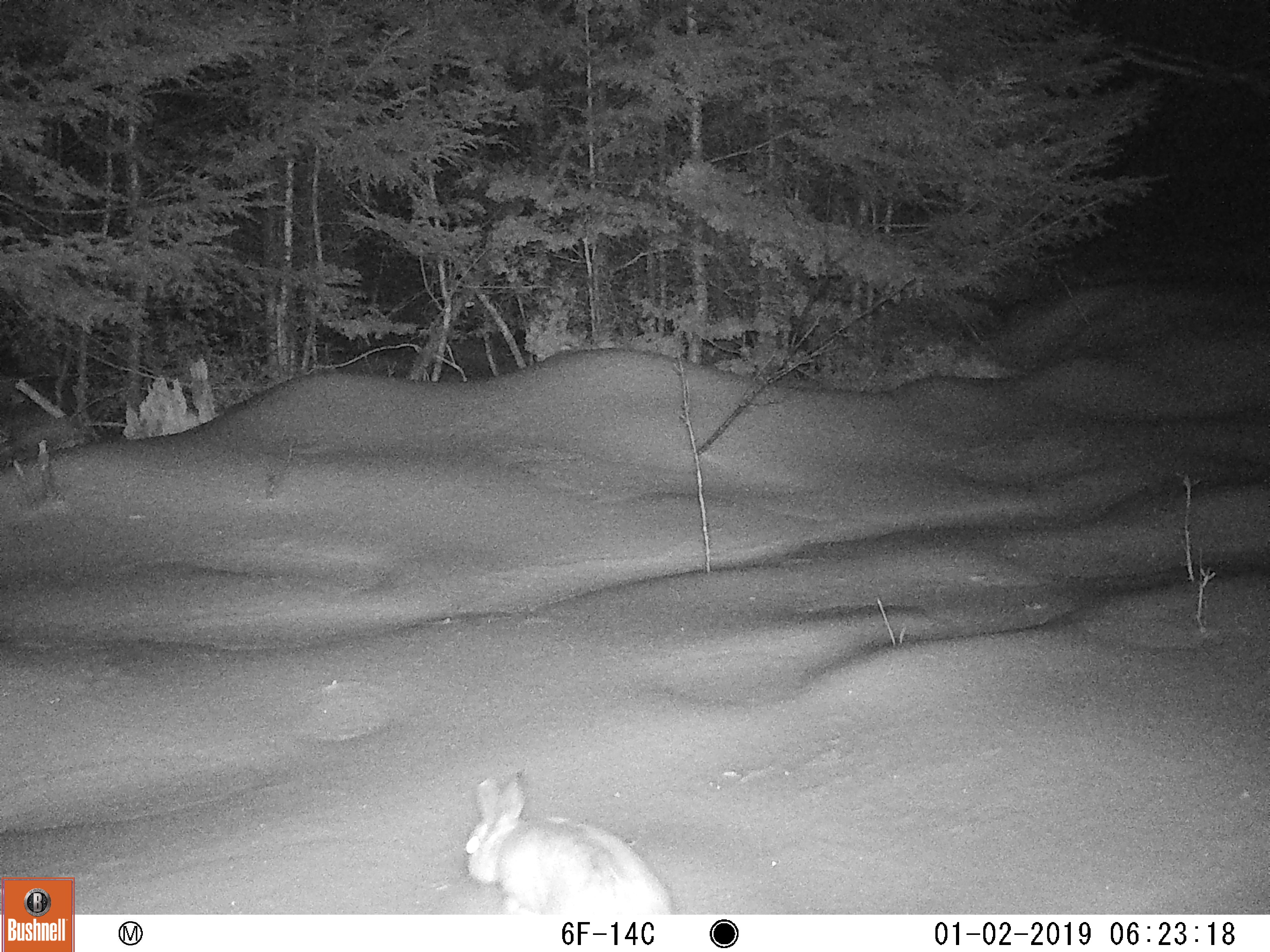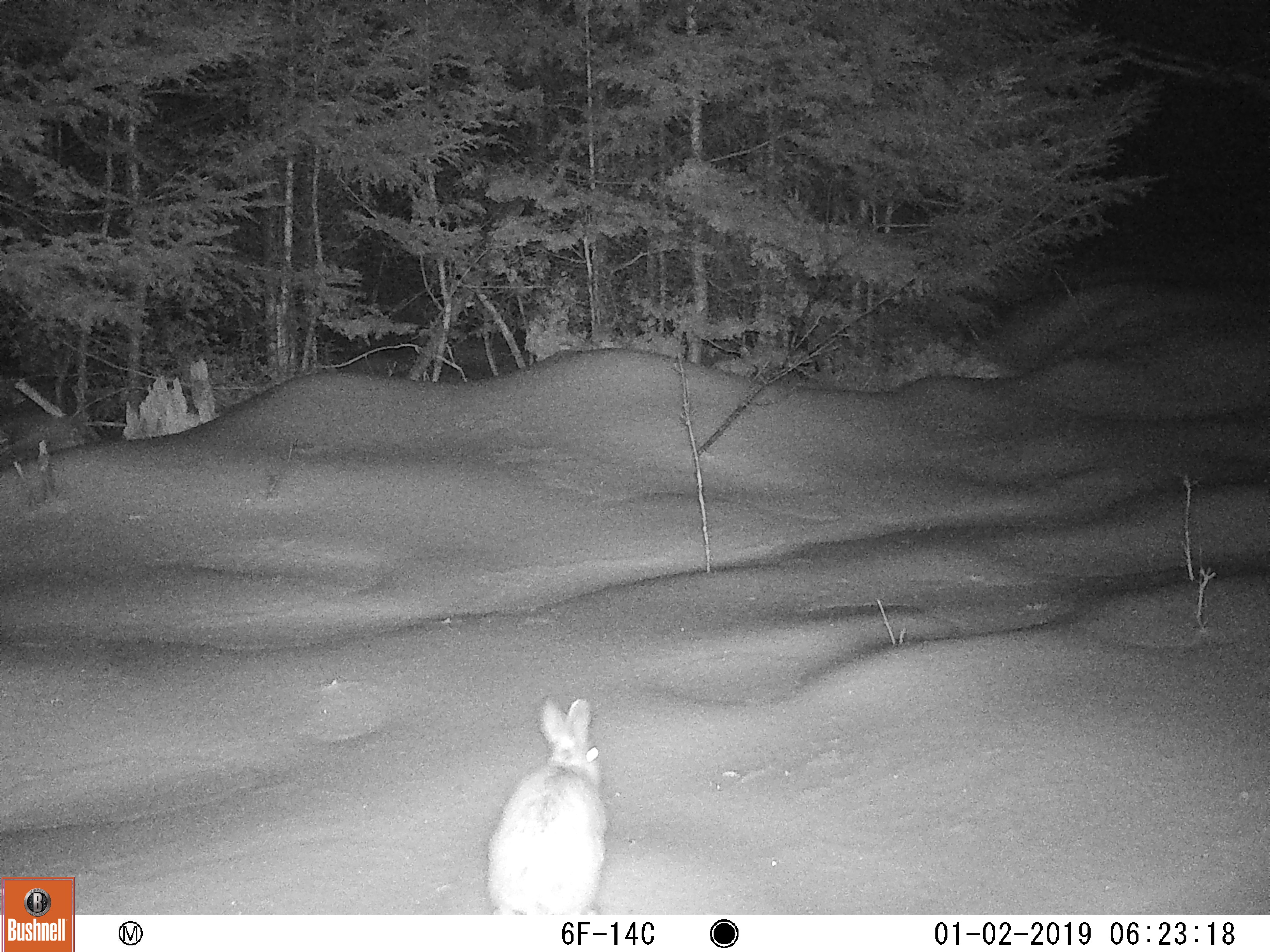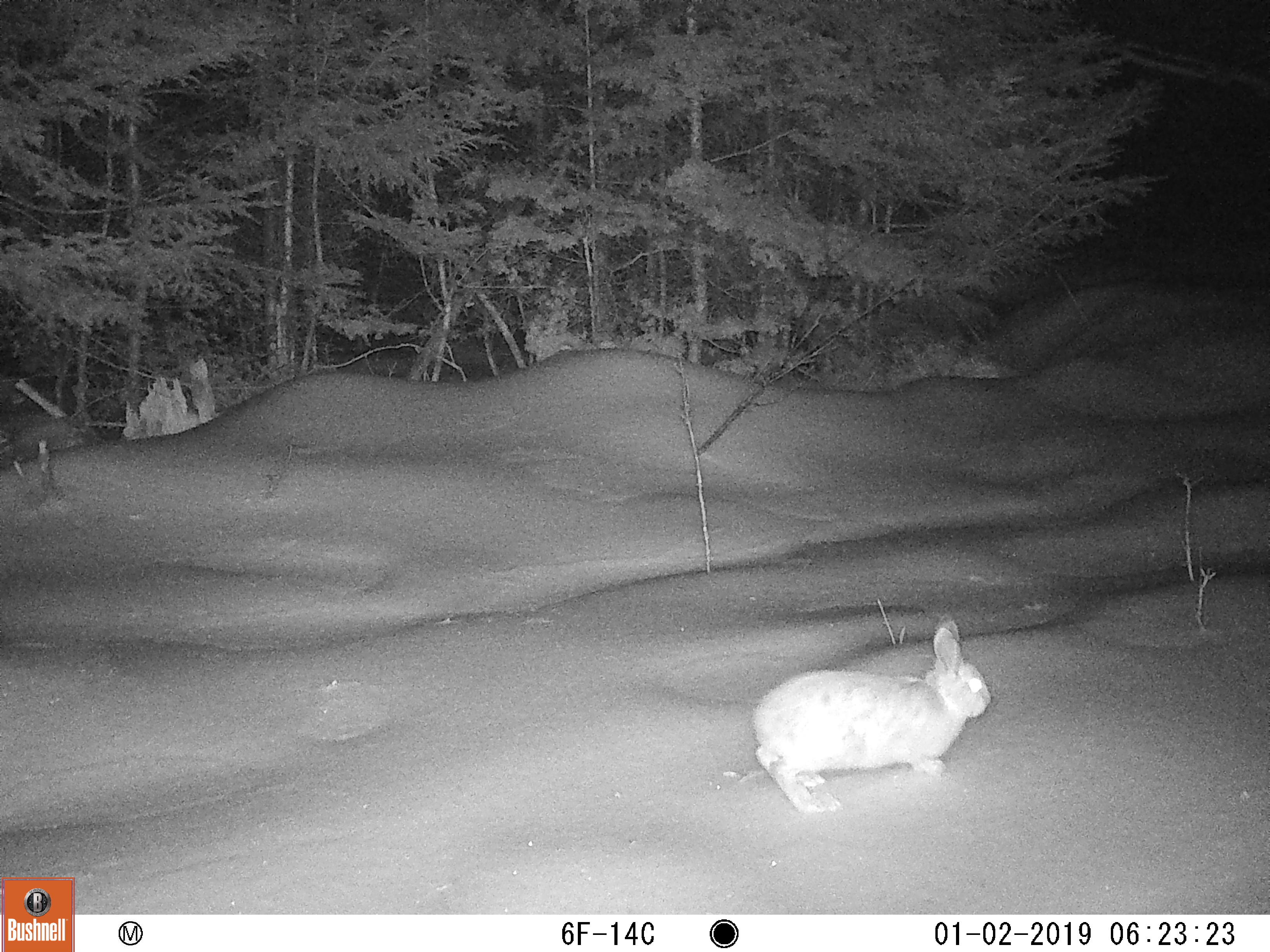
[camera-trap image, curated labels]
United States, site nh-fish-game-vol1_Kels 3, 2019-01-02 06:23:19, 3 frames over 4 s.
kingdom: Animalia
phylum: Chordata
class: Mammalia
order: Lagomorpha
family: Leporidae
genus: Lepus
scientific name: Lepus americanus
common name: snowshoe hare